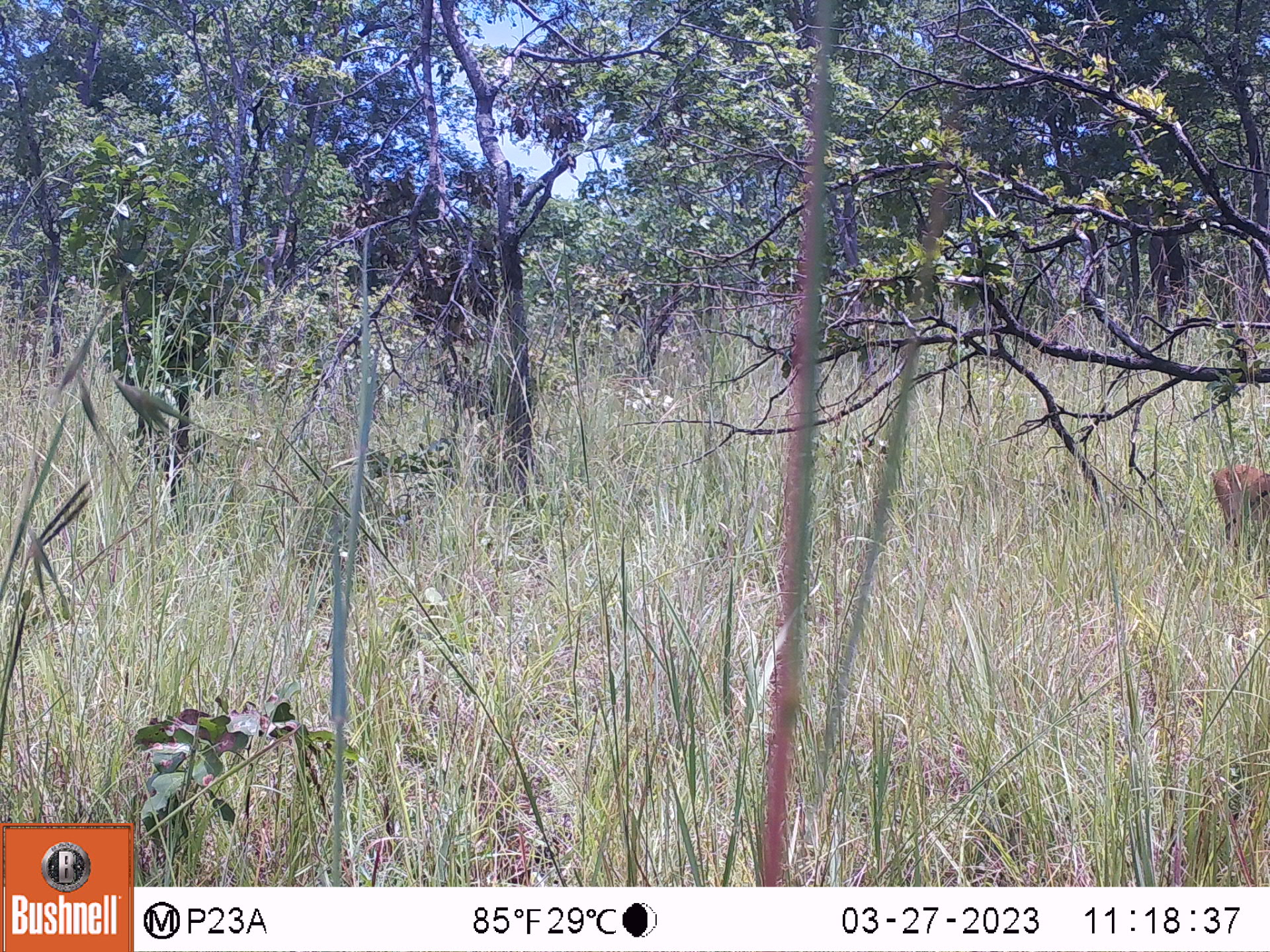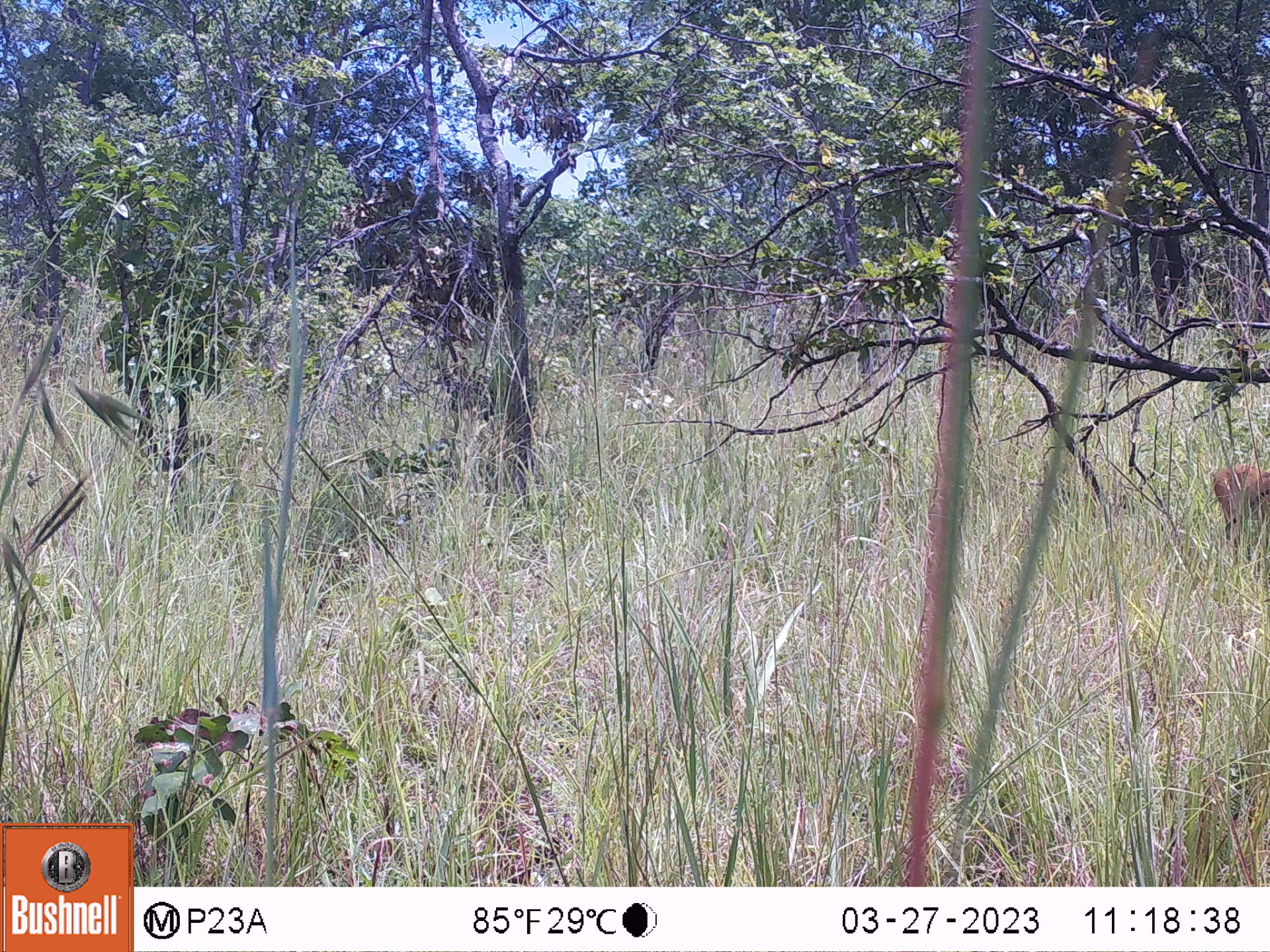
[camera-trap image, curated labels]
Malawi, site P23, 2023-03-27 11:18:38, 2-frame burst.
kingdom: Animalia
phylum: Chordata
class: Mammalia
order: Artiodactyla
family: Bovidae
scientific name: Antilopinae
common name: small antelope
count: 1